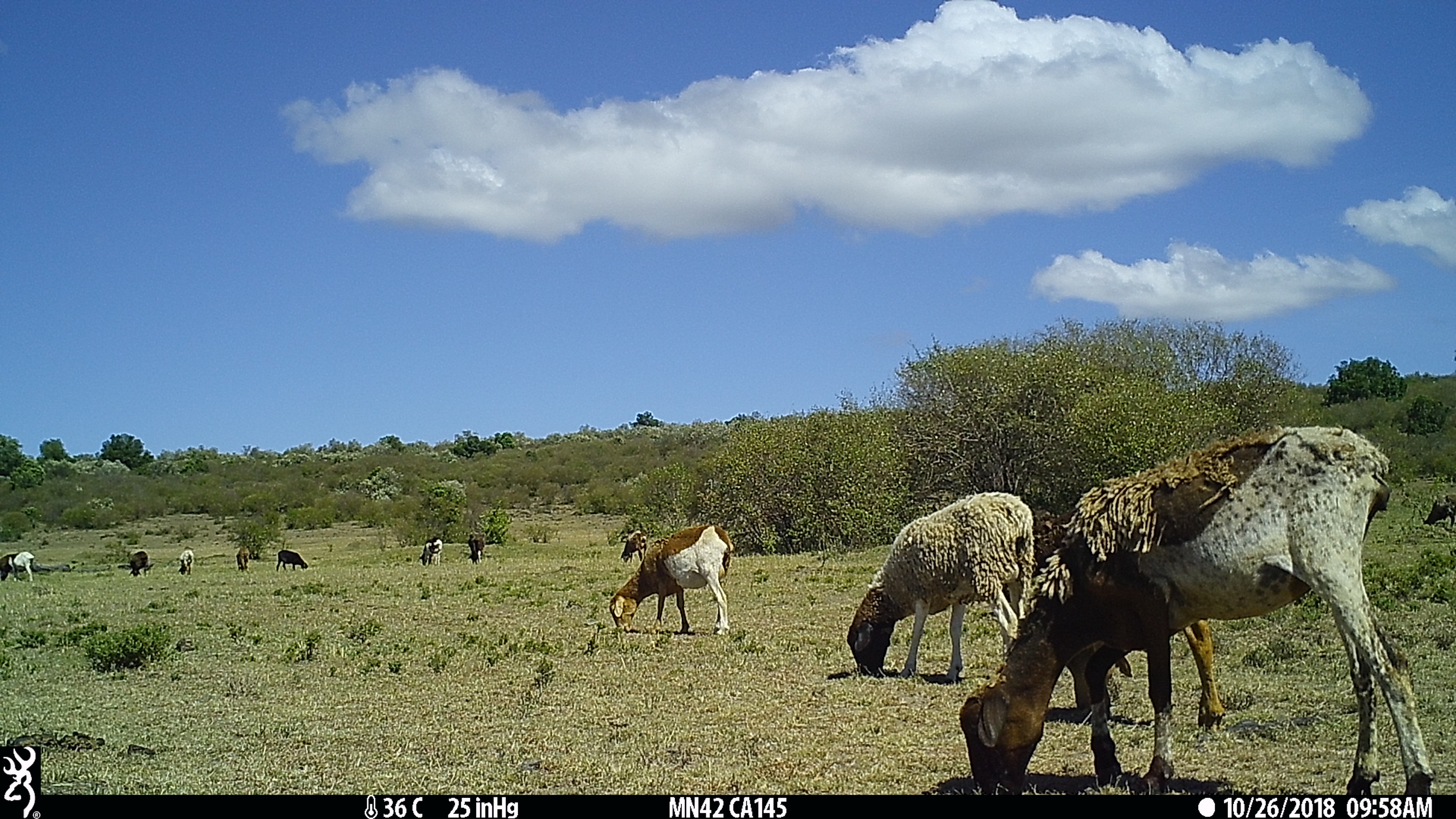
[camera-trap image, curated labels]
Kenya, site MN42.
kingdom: Animalia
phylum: Chordata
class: Mammalia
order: Artiodactyla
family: Bovidae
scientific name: Bovidae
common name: sheep or goat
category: shoat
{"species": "shoat (sheep or goat) (Bovidae)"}